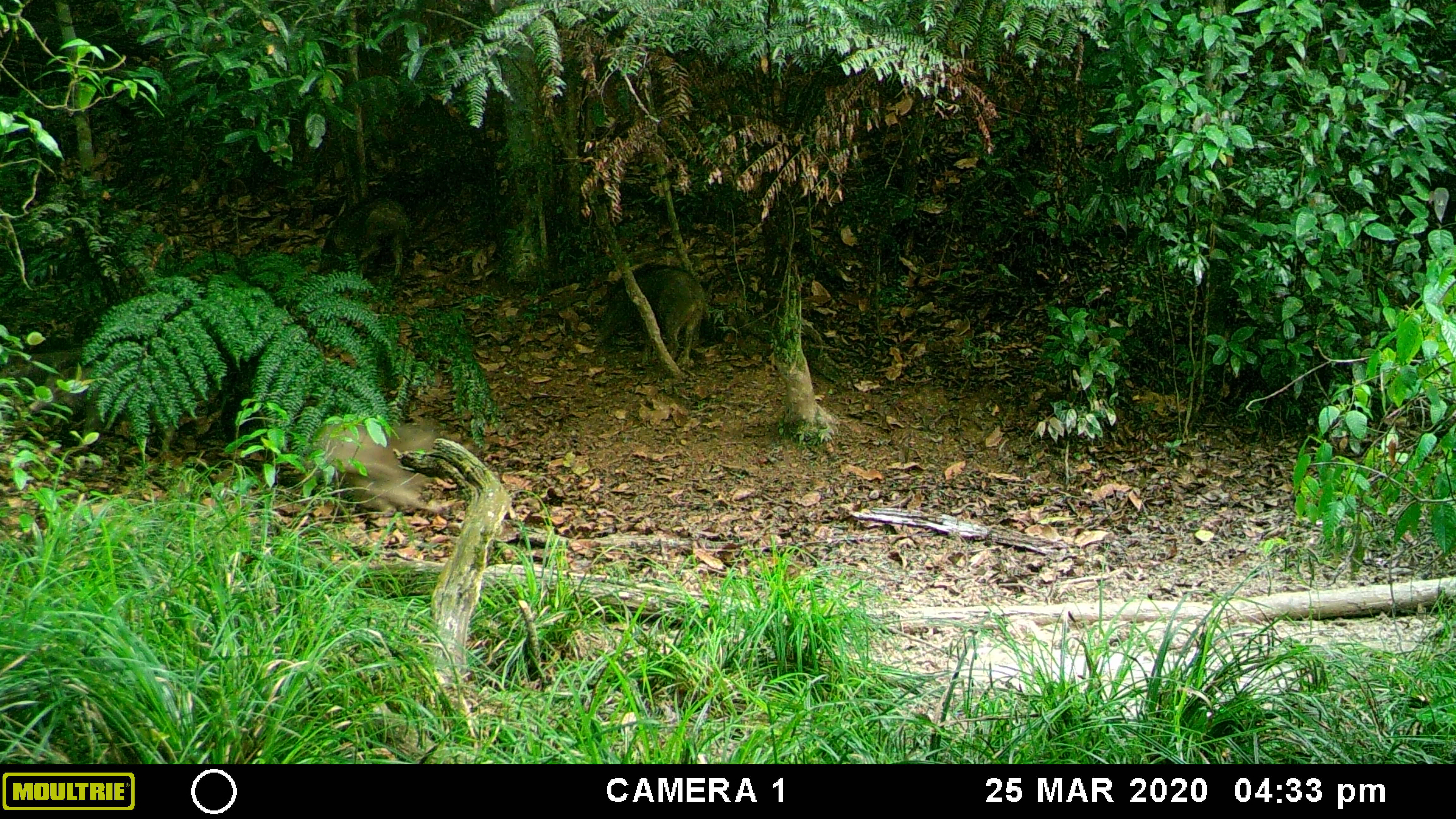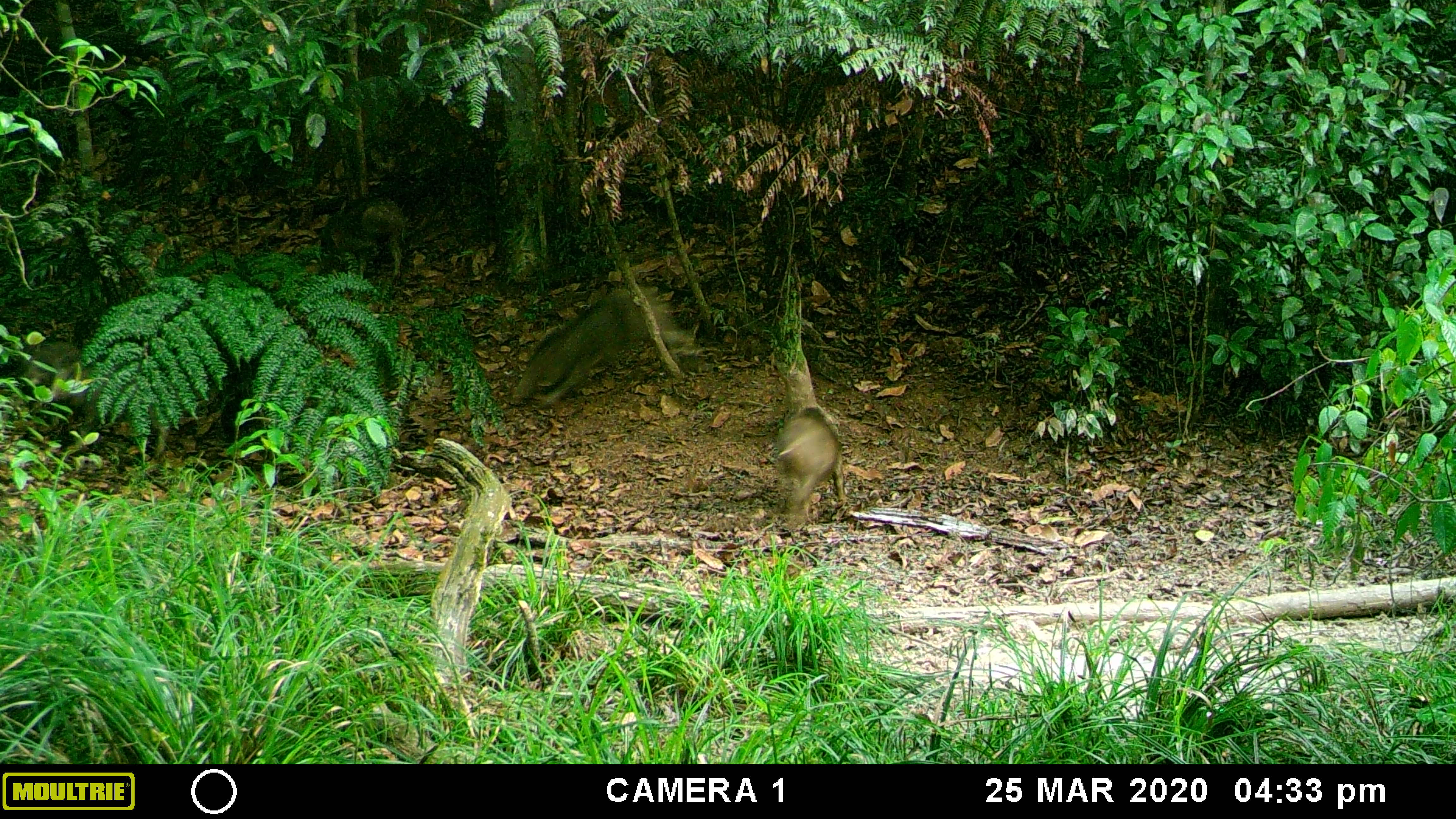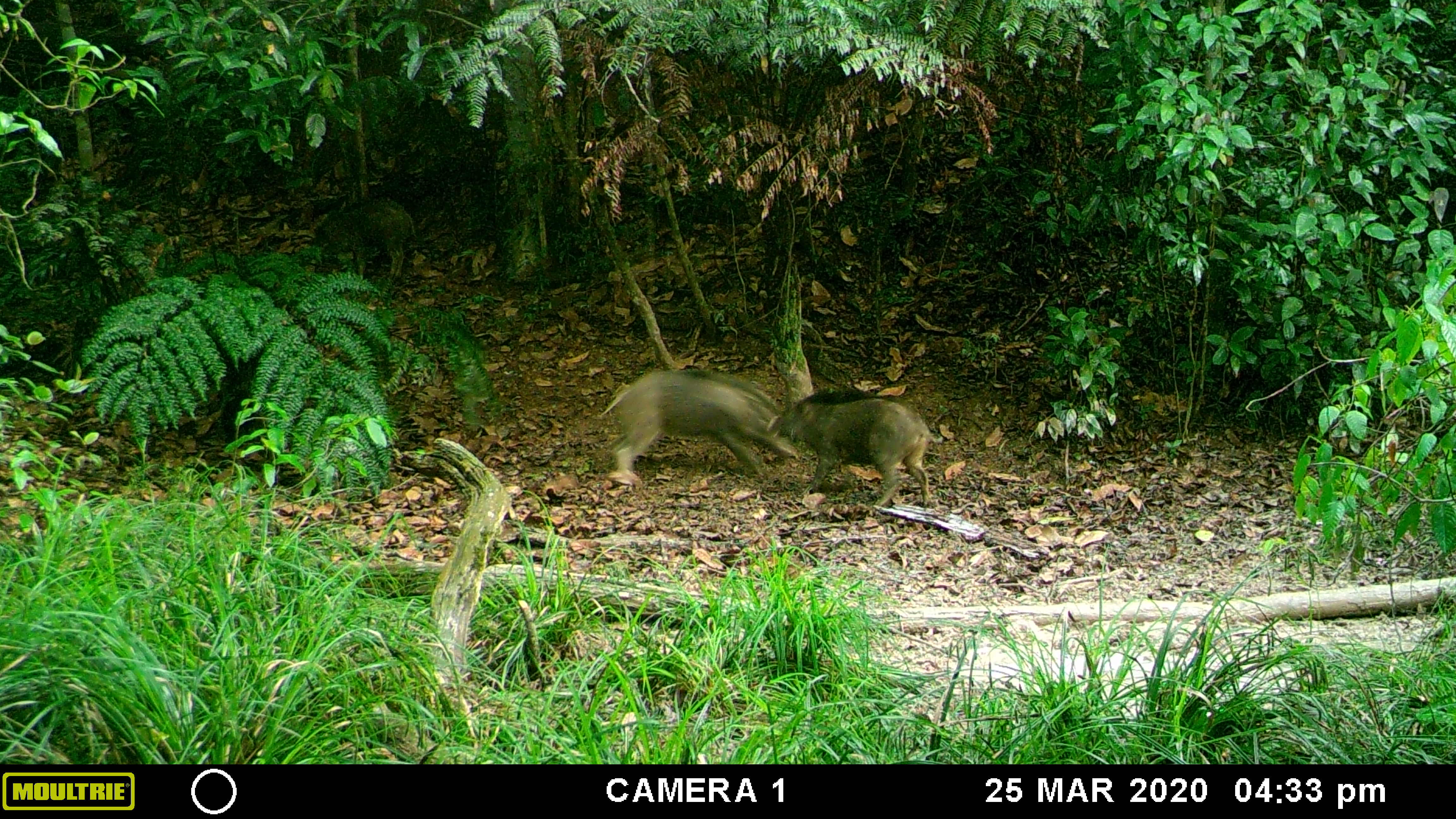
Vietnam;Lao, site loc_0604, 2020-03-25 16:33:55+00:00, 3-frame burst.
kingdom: Animalia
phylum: Chordata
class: Mammalia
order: Artiodactyla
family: Suidae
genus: Sus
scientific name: Sus scrofa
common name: eurasian wild pig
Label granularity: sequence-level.